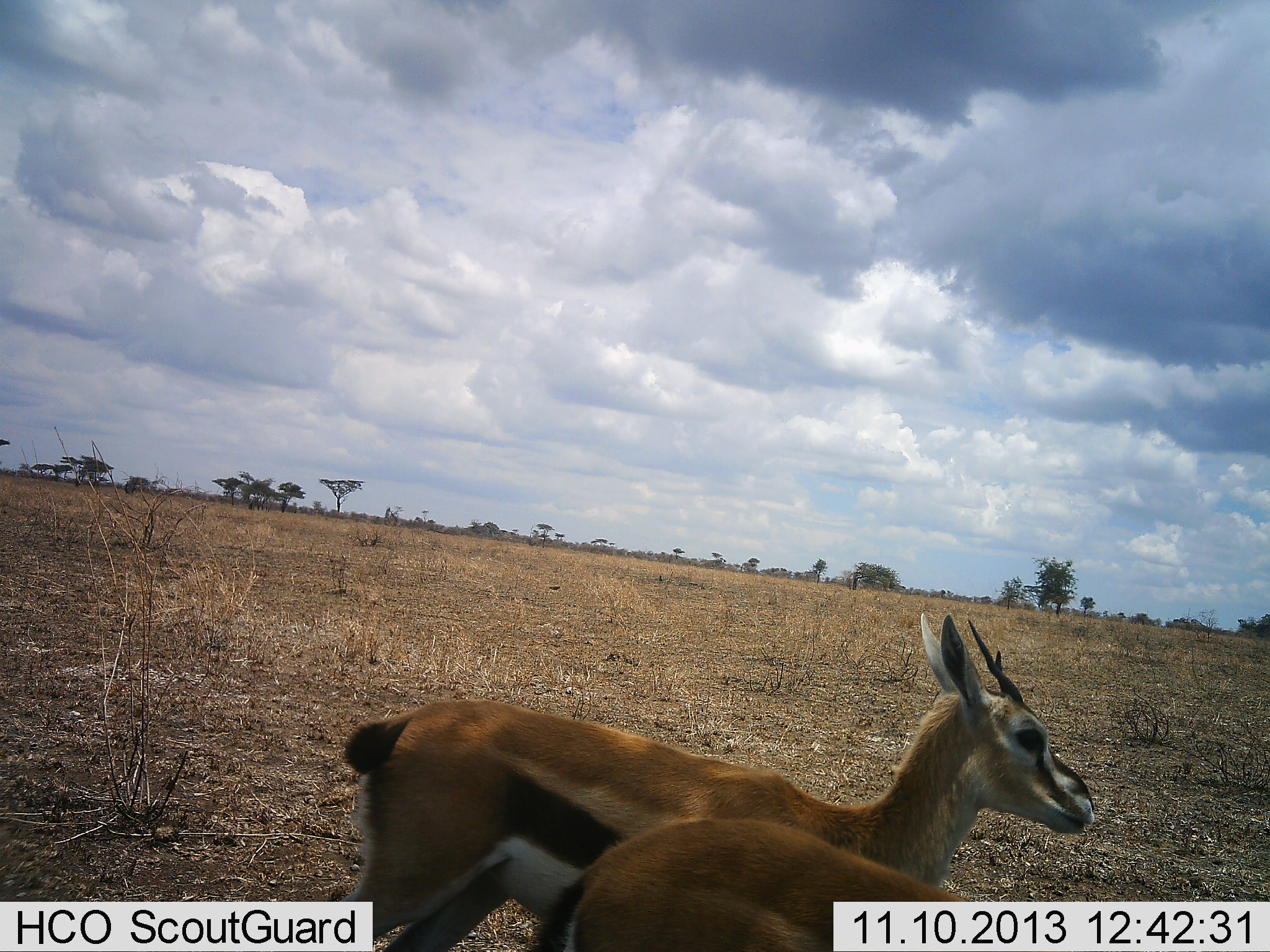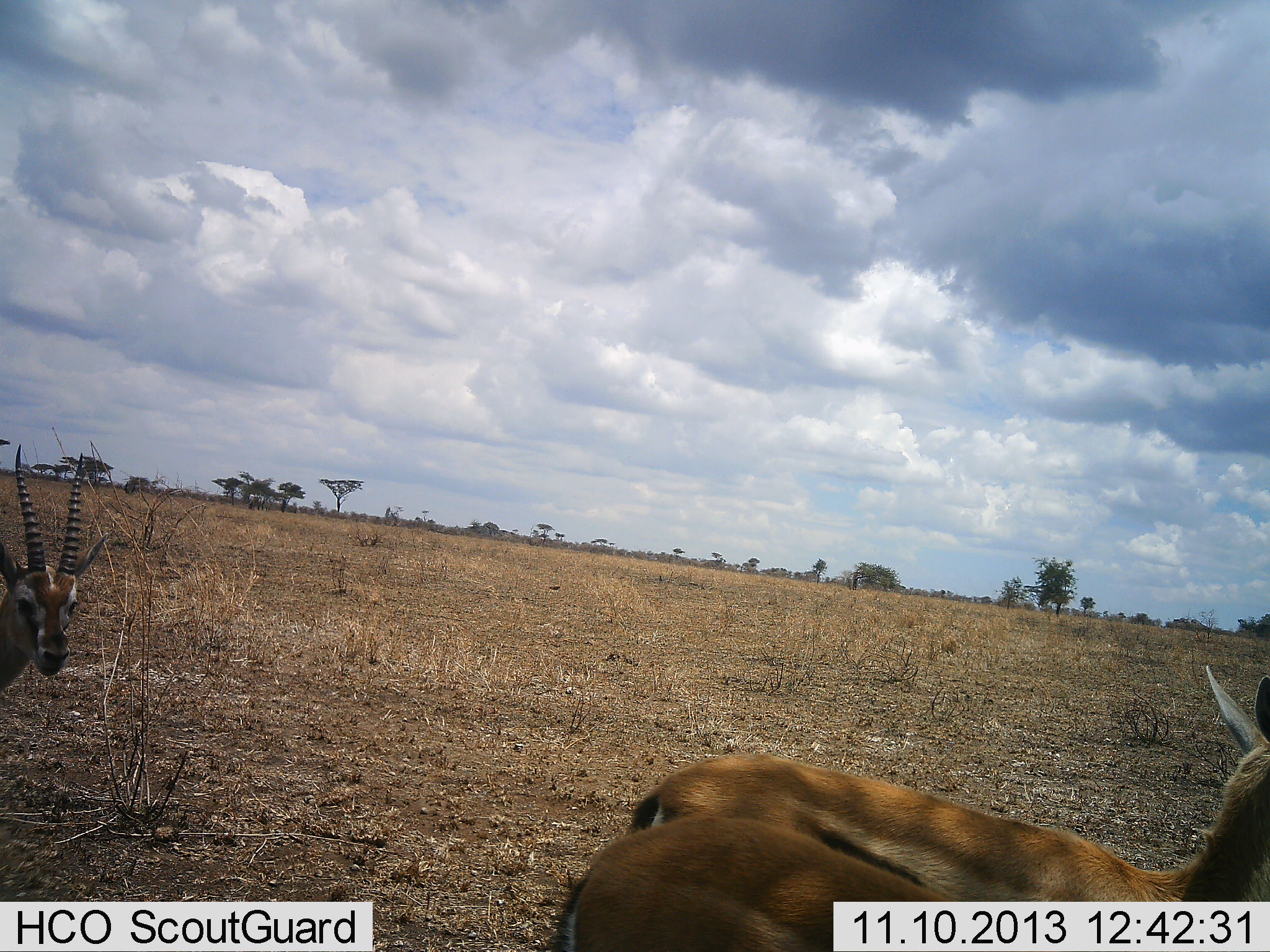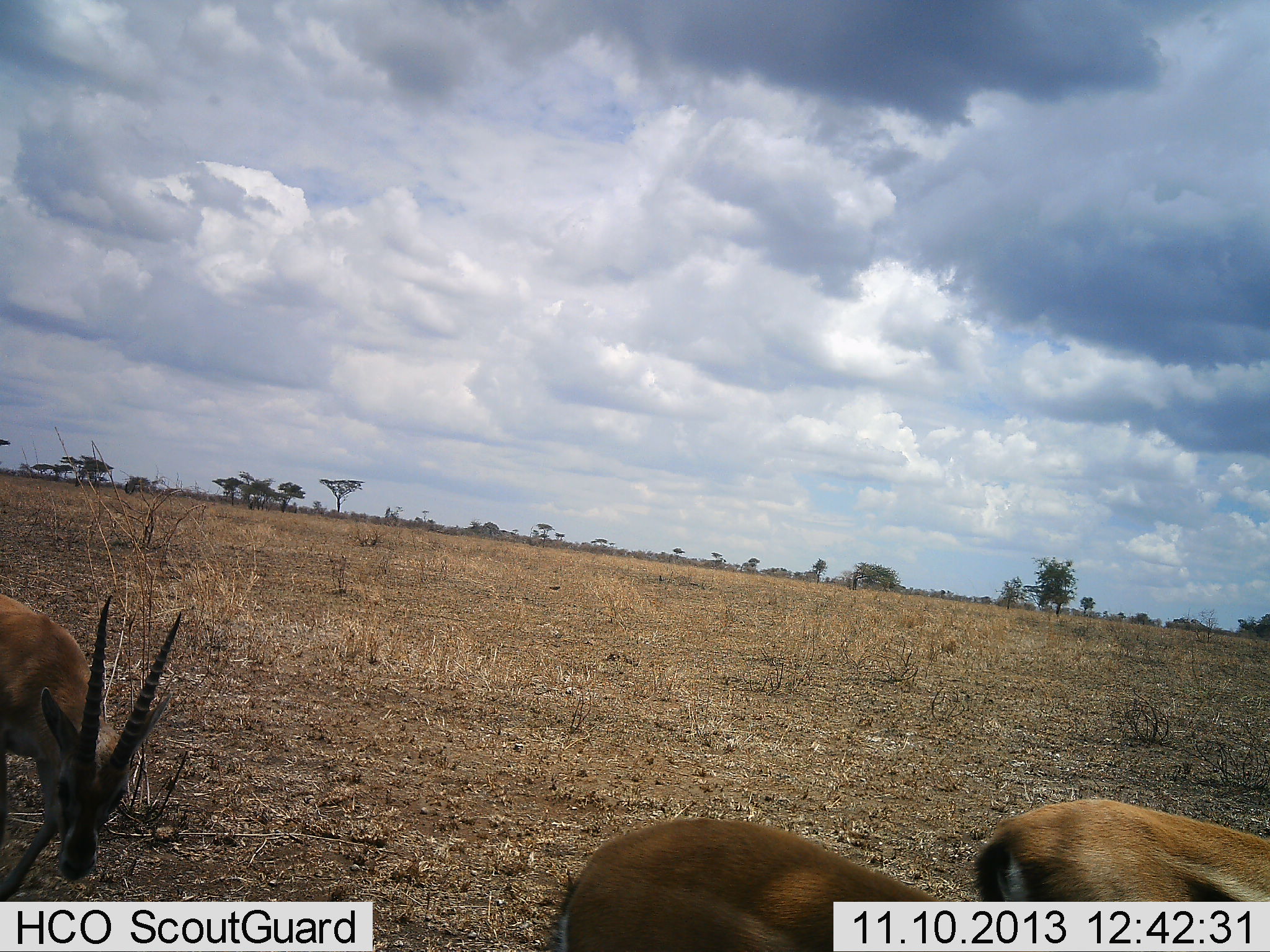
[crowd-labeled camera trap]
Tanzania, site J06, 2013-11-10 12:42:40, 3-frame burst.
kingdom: Animalia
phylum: Chordata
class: Mammalia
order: Artiodactyla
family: Bovidae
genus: Eudorcas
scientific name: Eudorcas thomsonii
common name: thomson's gazelle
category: gazellethomsons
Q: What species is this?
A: Gazellethomsons (thomson's gazelle) (Eudorcas thomsonii).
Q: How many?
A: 3.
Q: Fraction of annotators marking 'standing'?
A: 42%.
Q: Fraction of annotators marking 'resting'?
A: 0%.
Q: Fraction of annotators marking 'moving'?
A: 83%.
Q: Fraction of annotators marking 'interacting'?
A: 4%.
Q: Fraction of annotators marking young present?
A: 4%.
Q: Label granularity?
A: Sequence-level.